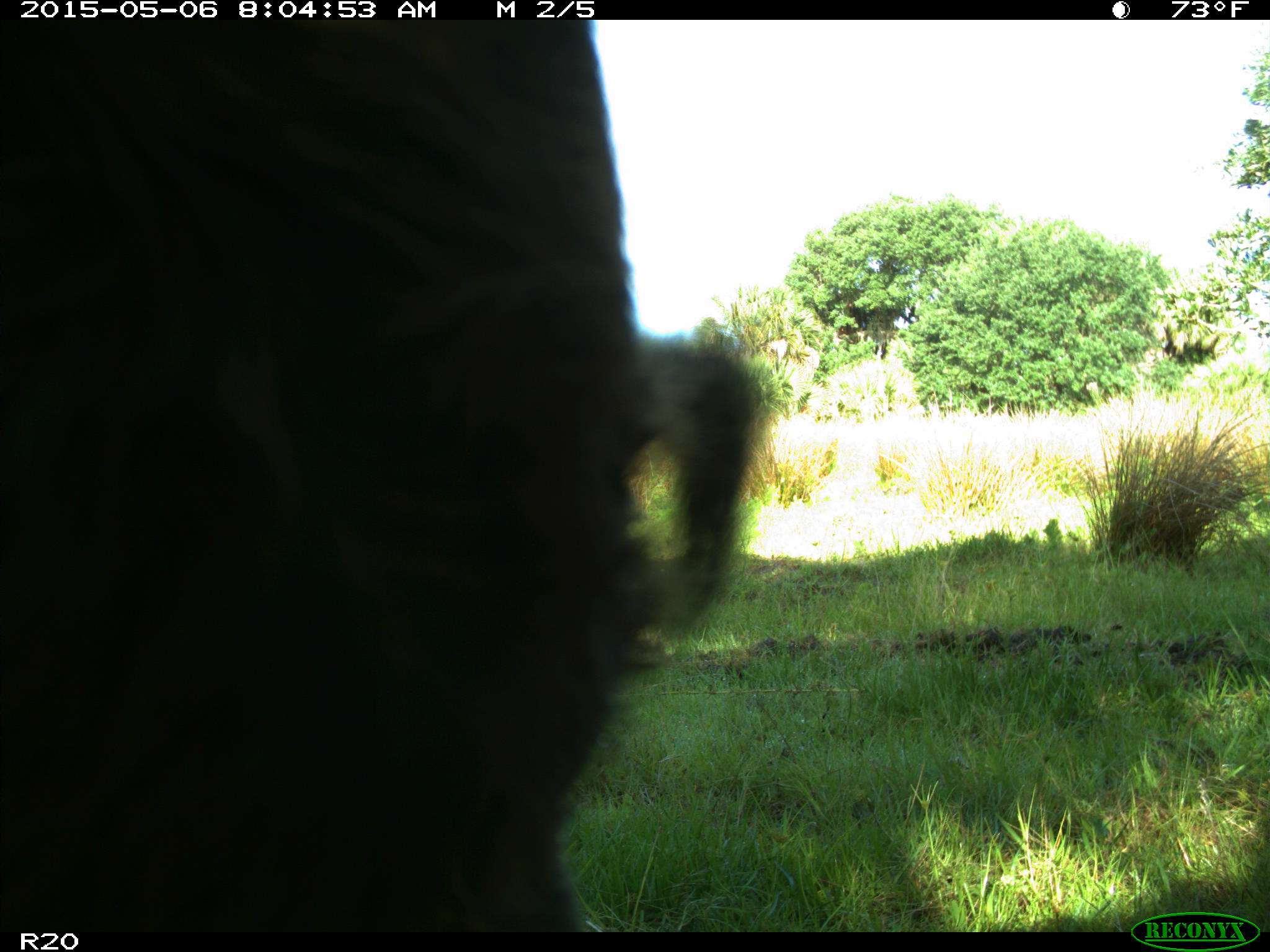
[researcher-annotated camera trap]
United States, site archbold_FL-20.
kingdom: Animalia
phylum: Chordata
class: Mammalia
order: Artiodactyla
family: Bovidae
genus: Bos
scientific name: Bos taurus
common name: domestic cow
Bos taurus (domestic cow).